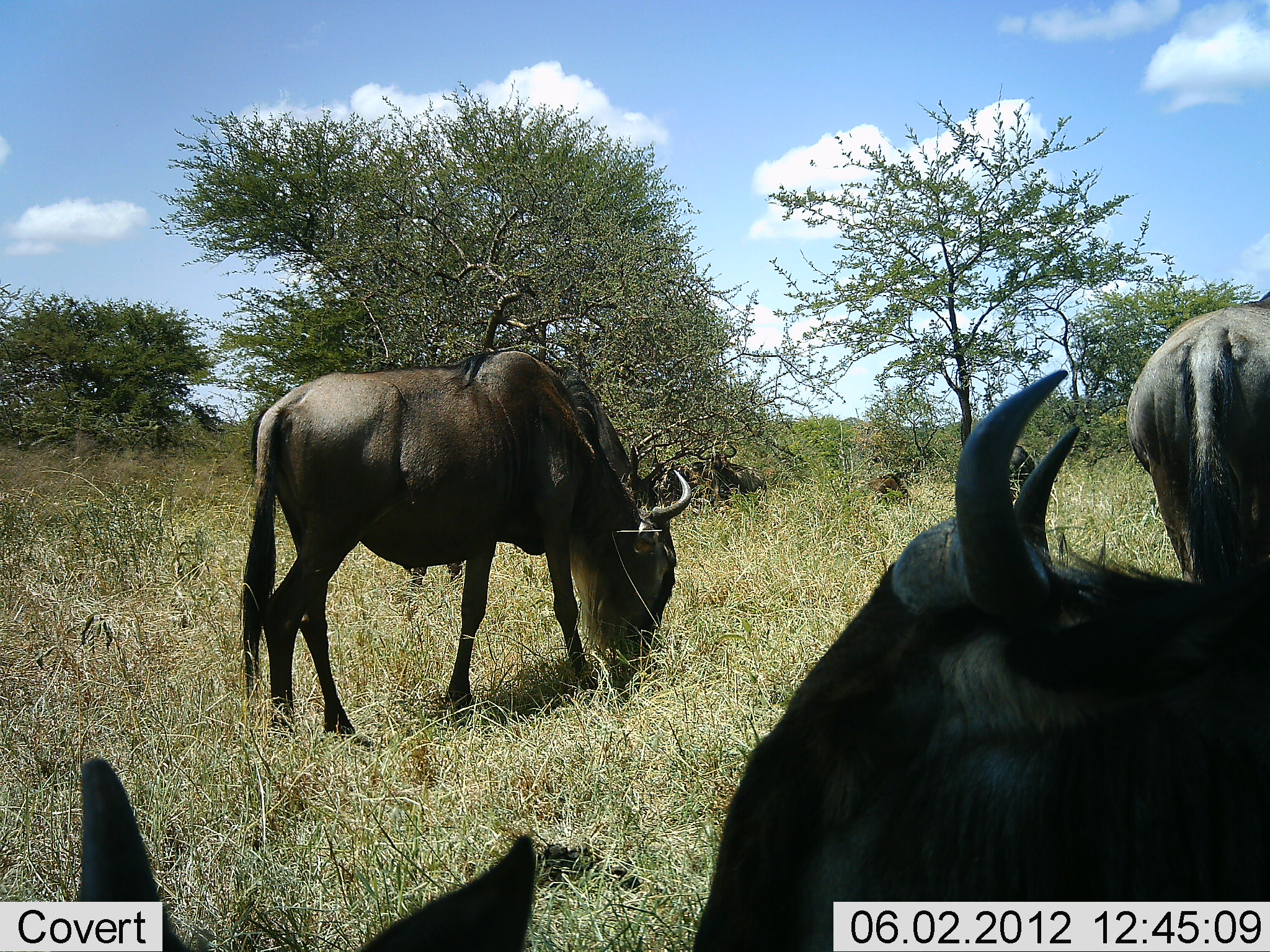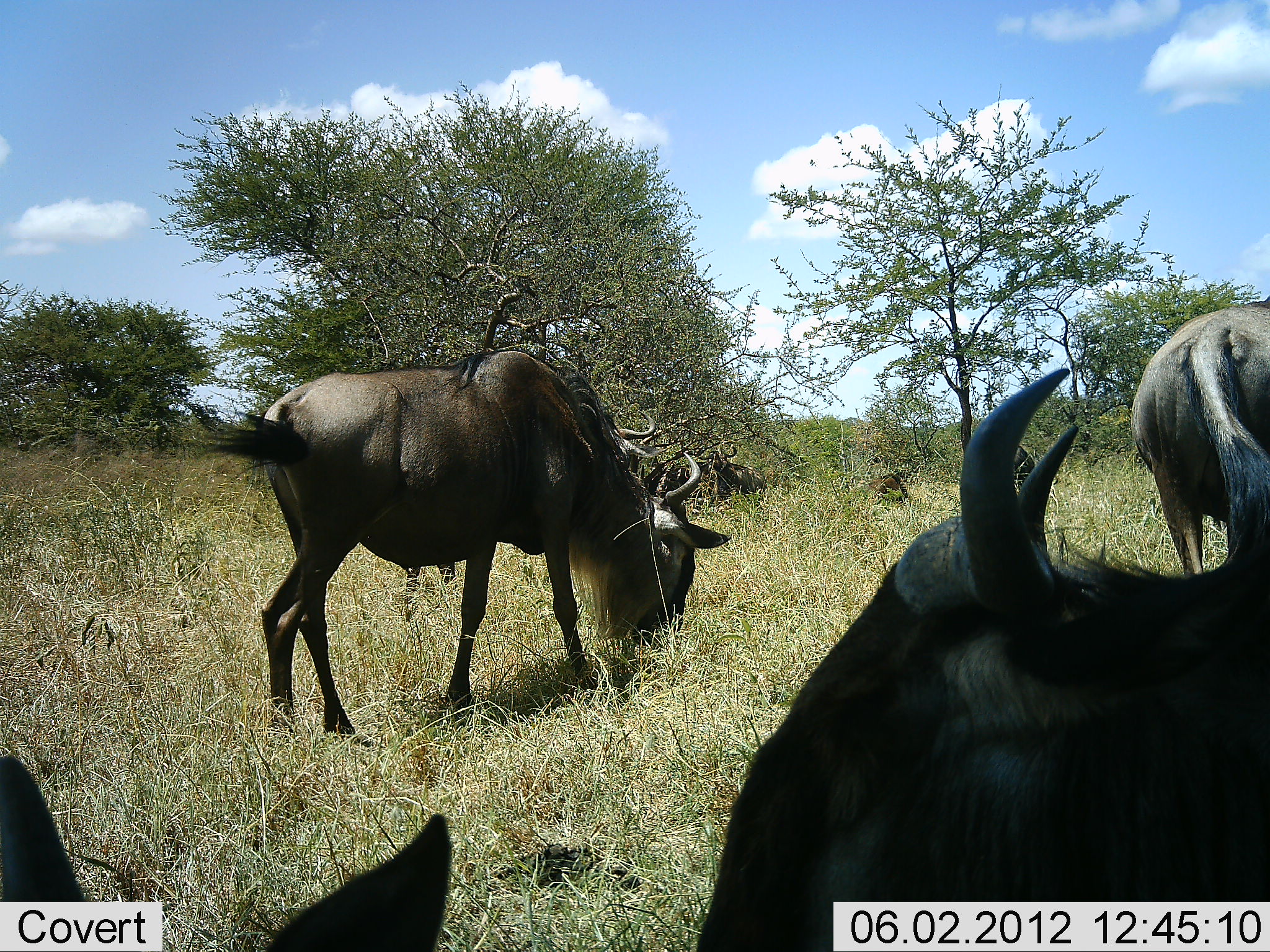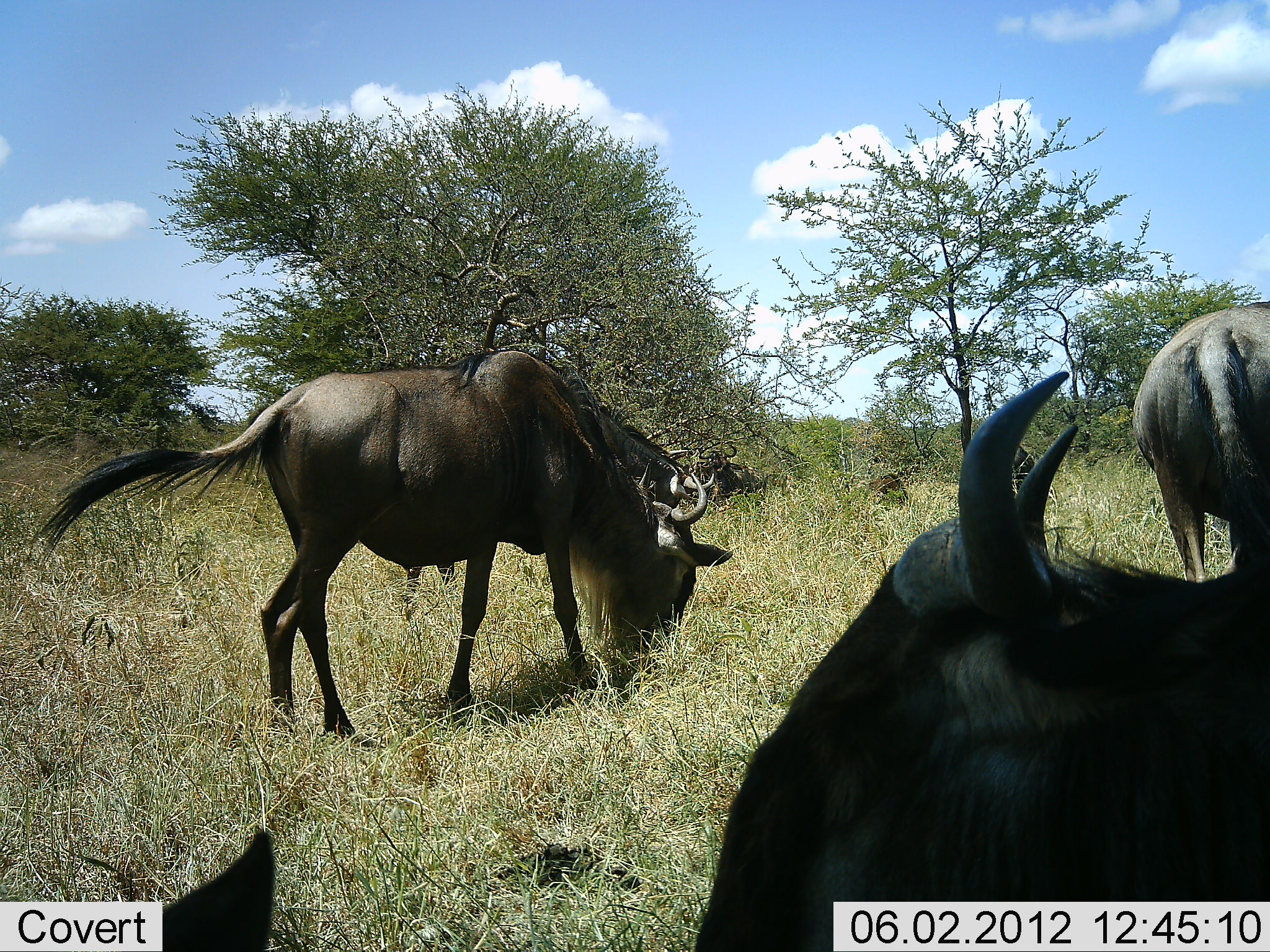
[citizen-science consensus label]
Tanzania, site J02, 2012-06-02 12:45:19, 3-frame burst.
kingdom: Animalia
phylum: Chordata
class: Mammalia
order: Artiodactyla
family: Bovidae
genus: Connochaetes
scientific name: Connochaetes taurinus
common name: blue wildebeest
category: wildebeest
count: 6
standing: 60%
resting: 70%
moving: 0%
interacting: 0%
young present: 0%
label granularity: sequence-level